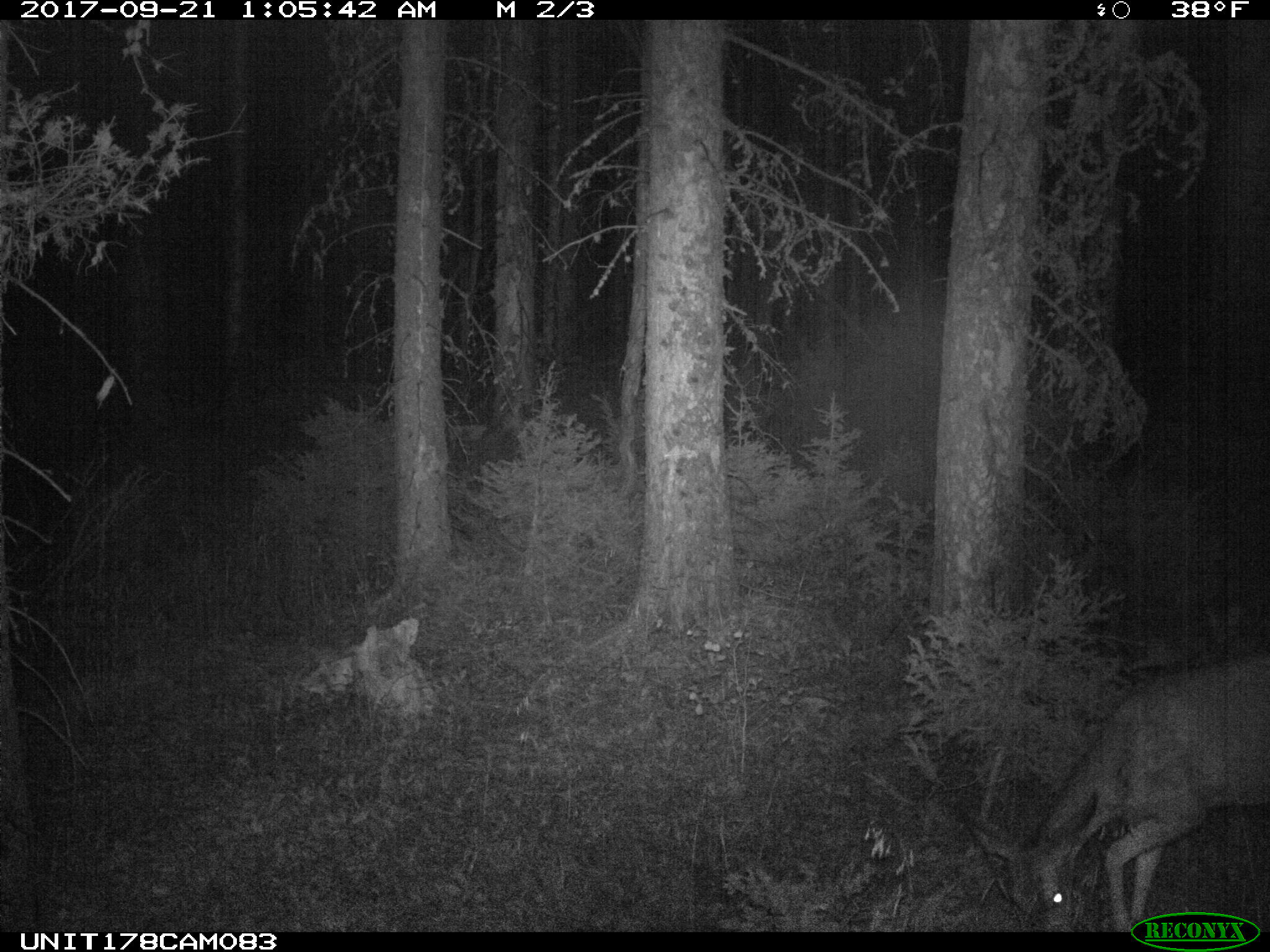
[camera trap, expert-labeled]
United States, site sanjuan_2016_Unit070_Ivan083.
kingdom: Animalia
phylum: Chordata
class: Mammalia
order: Artiodactyla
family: Cervidae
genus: Odocoileus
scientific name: Odocoileus hemionus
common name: mule deer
Odocoileus hemionus (mule deer).